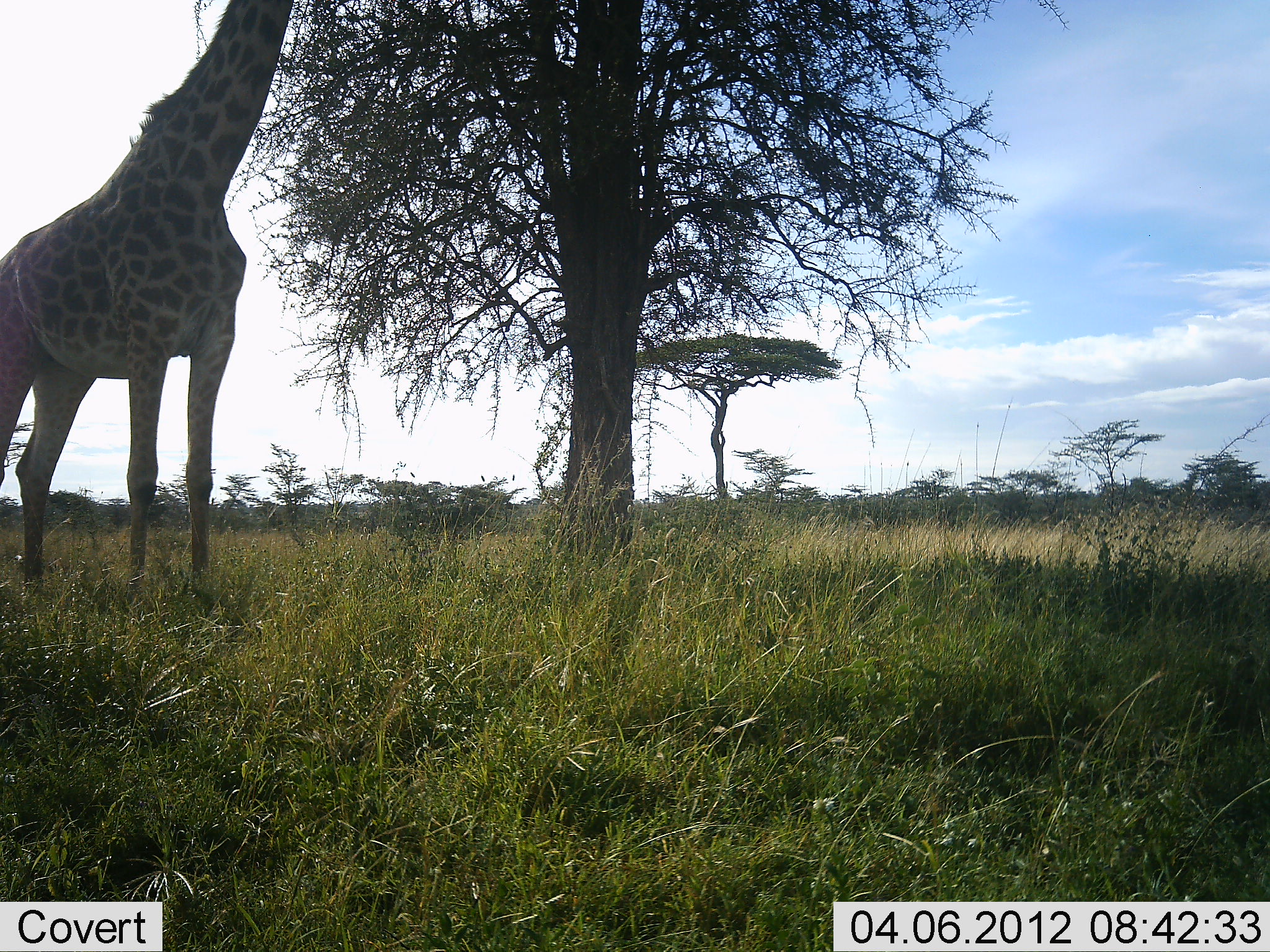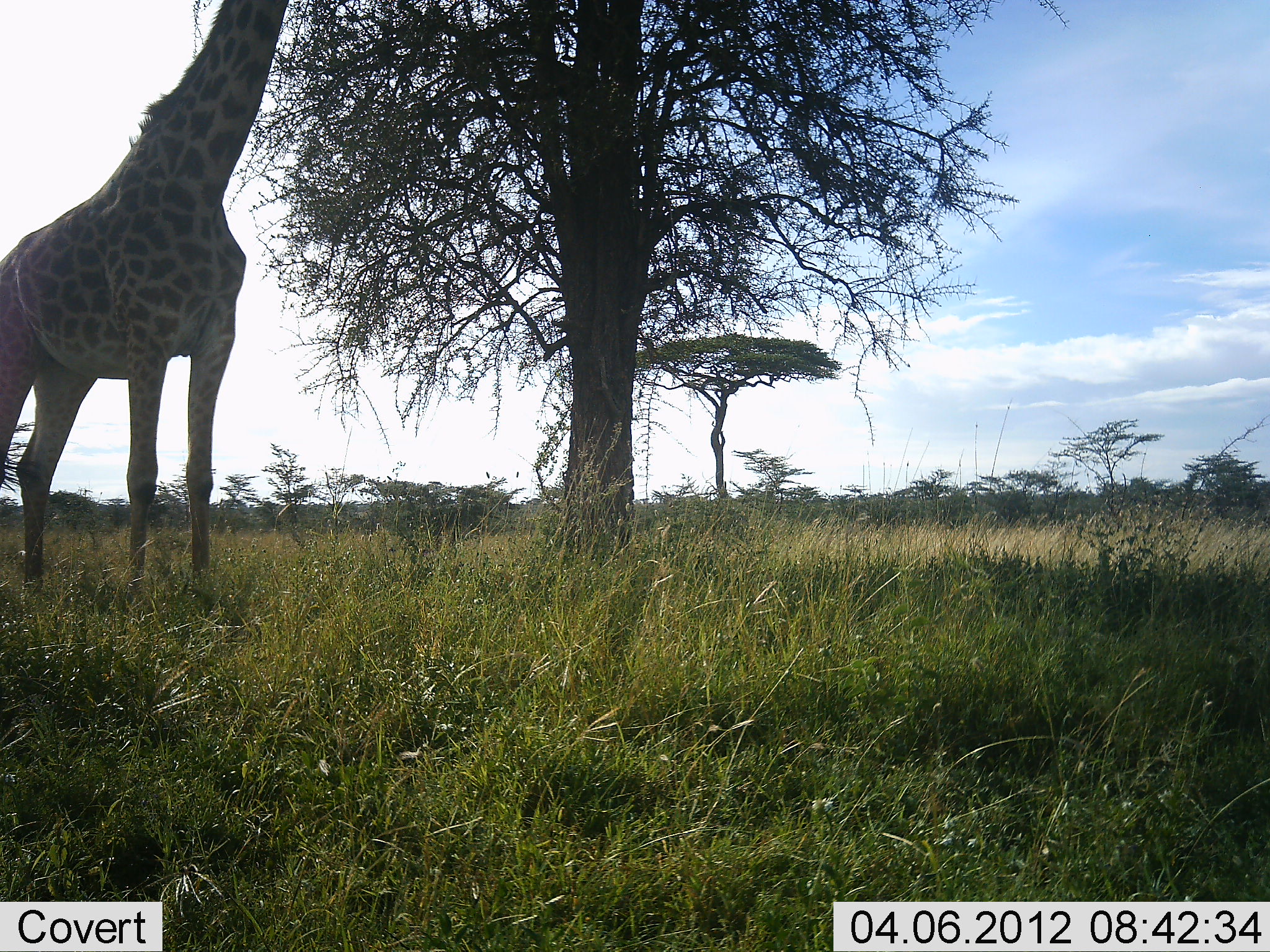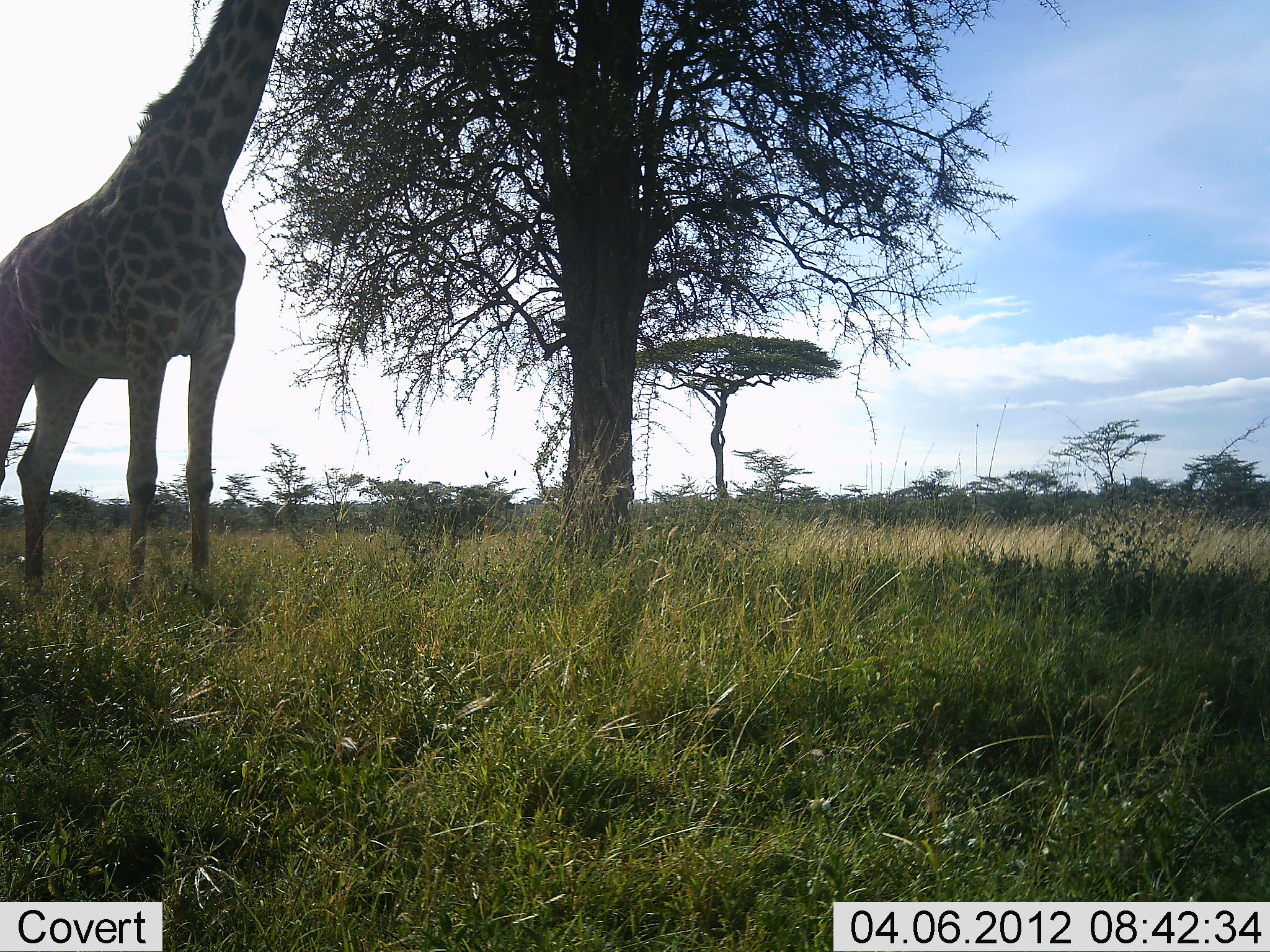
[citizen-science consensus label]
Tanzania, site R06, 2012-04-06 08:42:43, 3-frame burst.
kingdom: Animalia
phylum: Chordata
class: Mammalia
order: Artiodactyla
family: Giraffidae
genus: Giraffa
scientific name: Giraffa camelopardalis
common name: giraffe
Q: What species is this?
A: Giraffe (Giraffa camelopardalis).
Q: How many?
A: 1.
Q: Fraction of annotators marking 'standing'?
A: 71%.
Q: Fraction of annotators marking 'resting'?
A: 0%.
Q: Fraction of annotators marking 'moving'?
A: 0%.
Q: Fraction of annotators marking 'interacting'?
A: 0%.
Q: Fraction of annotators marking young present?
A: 0%.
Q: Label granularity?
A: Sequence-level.